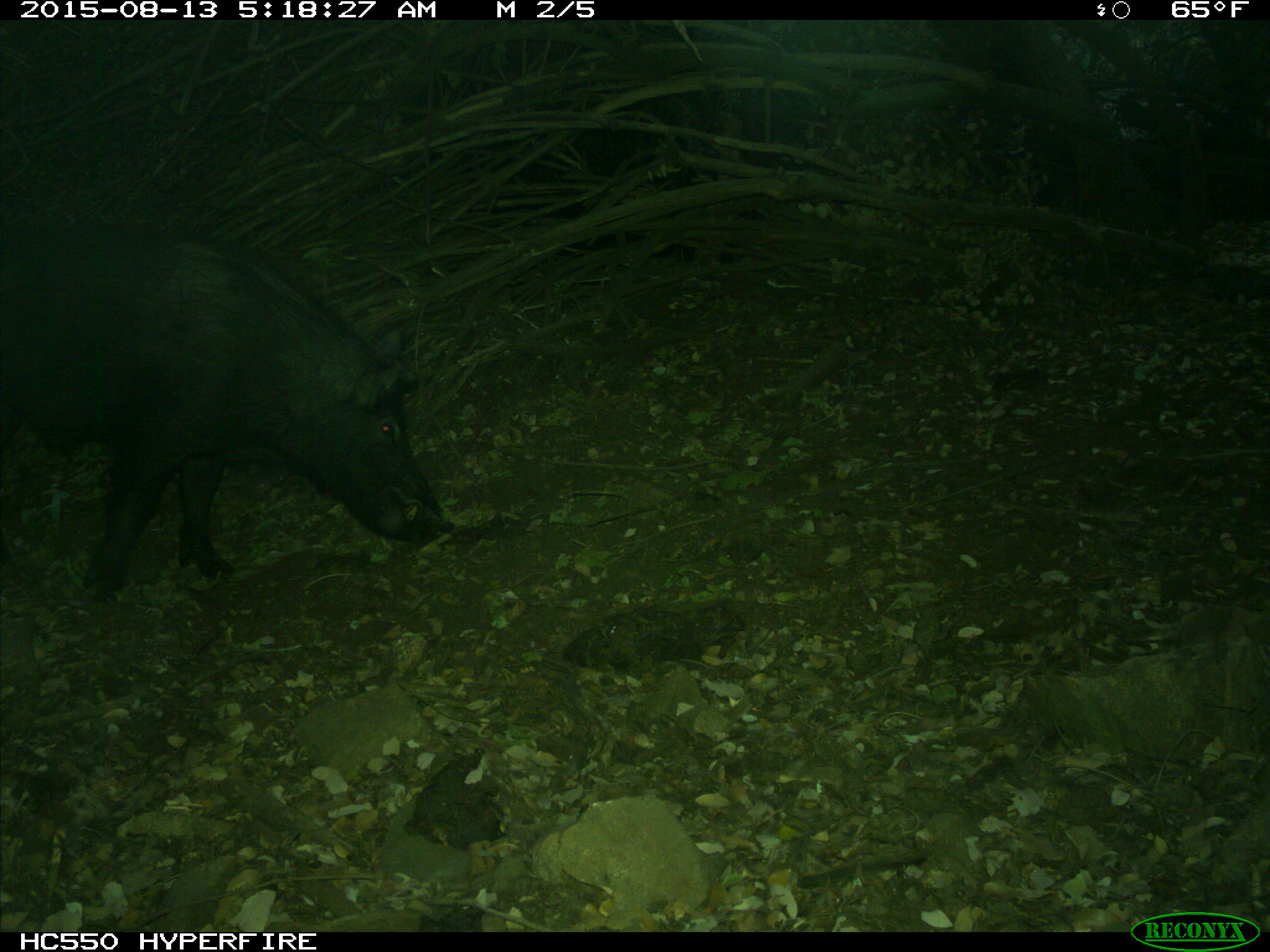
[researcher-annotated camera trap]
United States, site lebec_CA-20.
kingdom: Animalia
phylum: Chordata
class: Mammalia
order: Artiodactyla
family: Suidae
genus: Sus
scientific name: Sus scrofa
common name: wild boar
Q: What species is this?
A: Sus scrofa (wild boar).